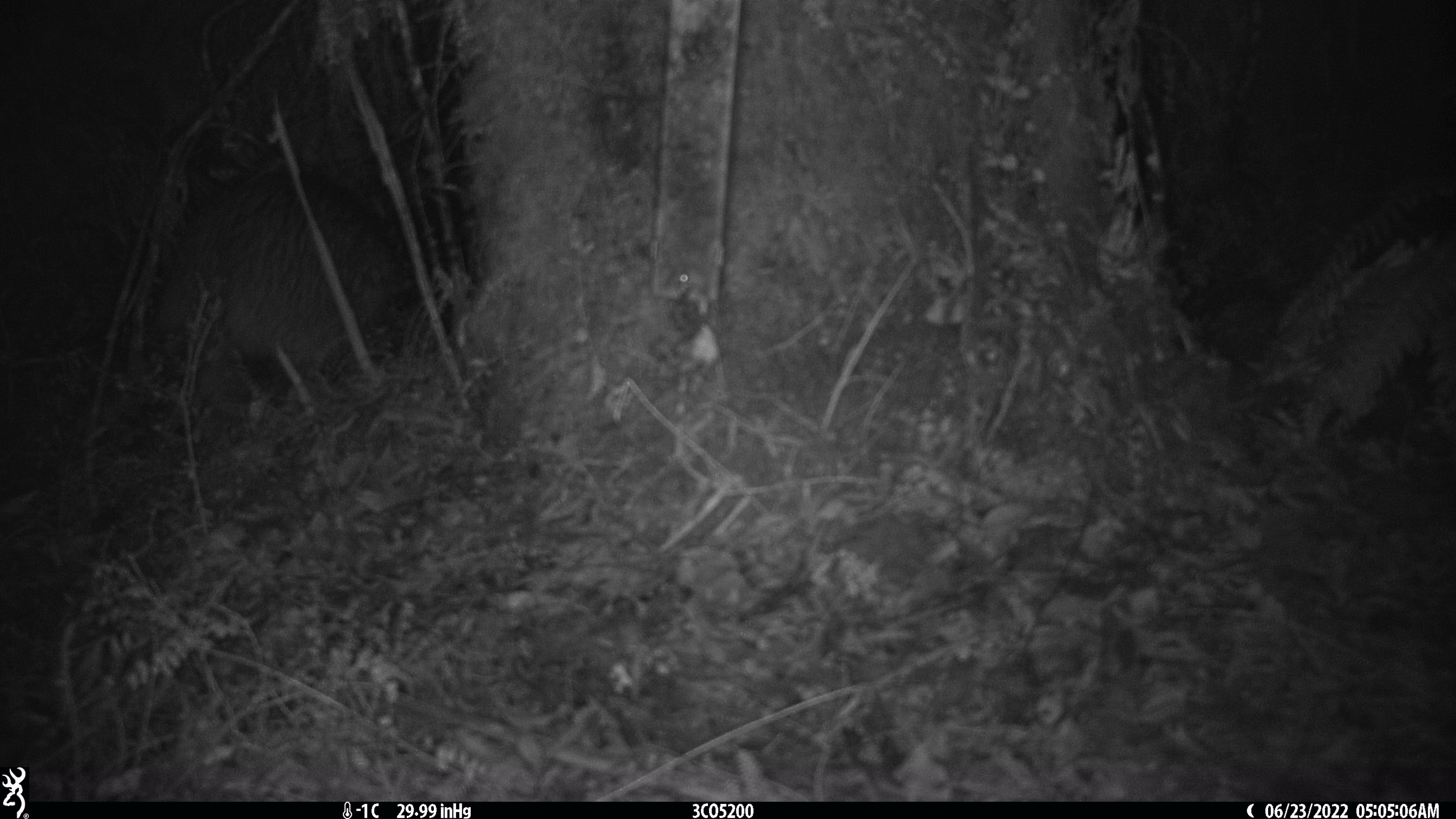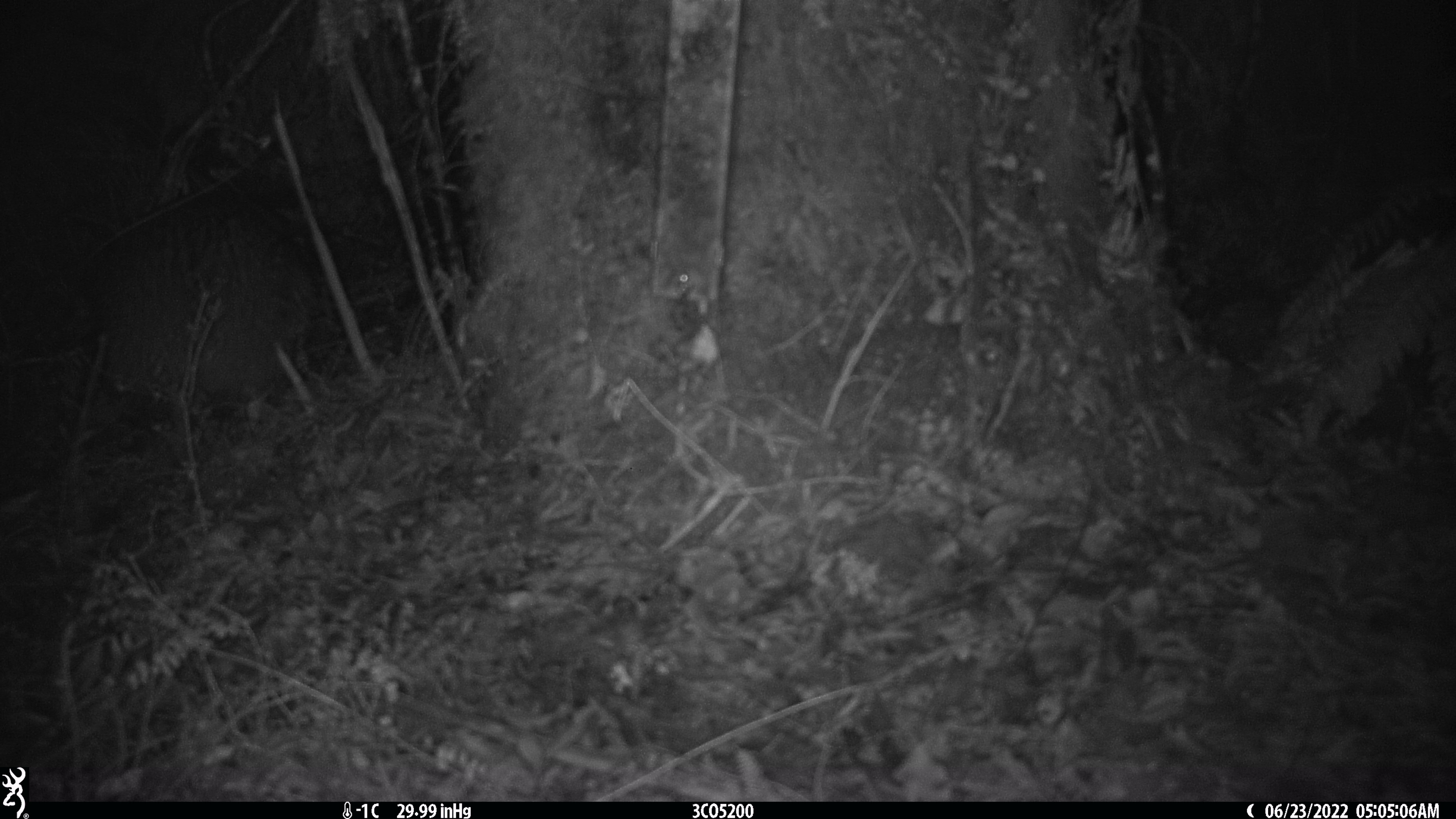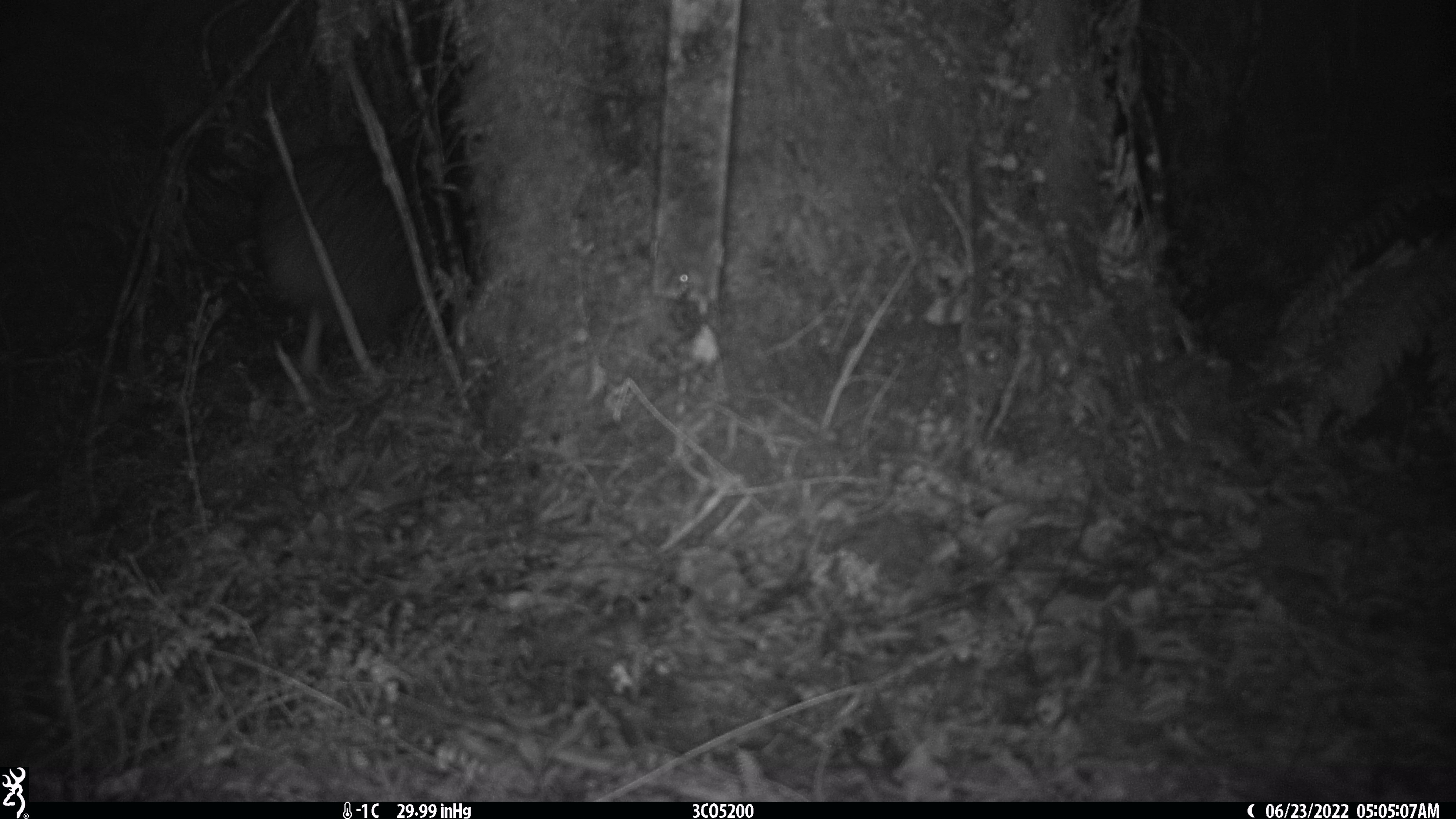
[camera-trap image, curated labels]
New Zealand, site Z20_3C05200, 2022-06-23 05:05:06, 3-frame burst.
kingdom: Animalia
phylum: Chordata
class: Aves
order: Apterygiformes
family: Apterygidae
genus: Apteryx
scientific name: Apteryx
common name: kiwi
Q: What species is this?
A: Kiwi (Apteryx).